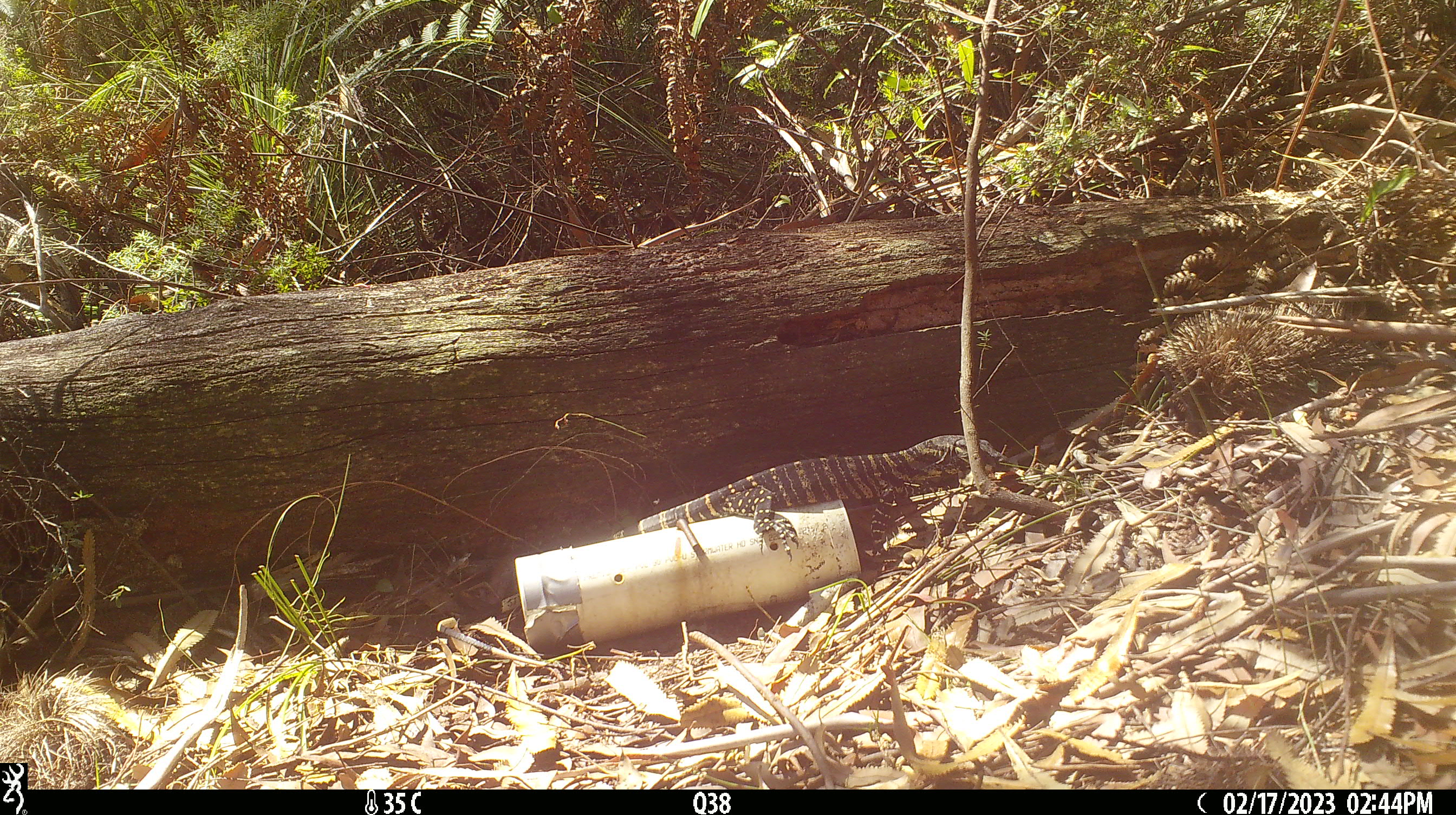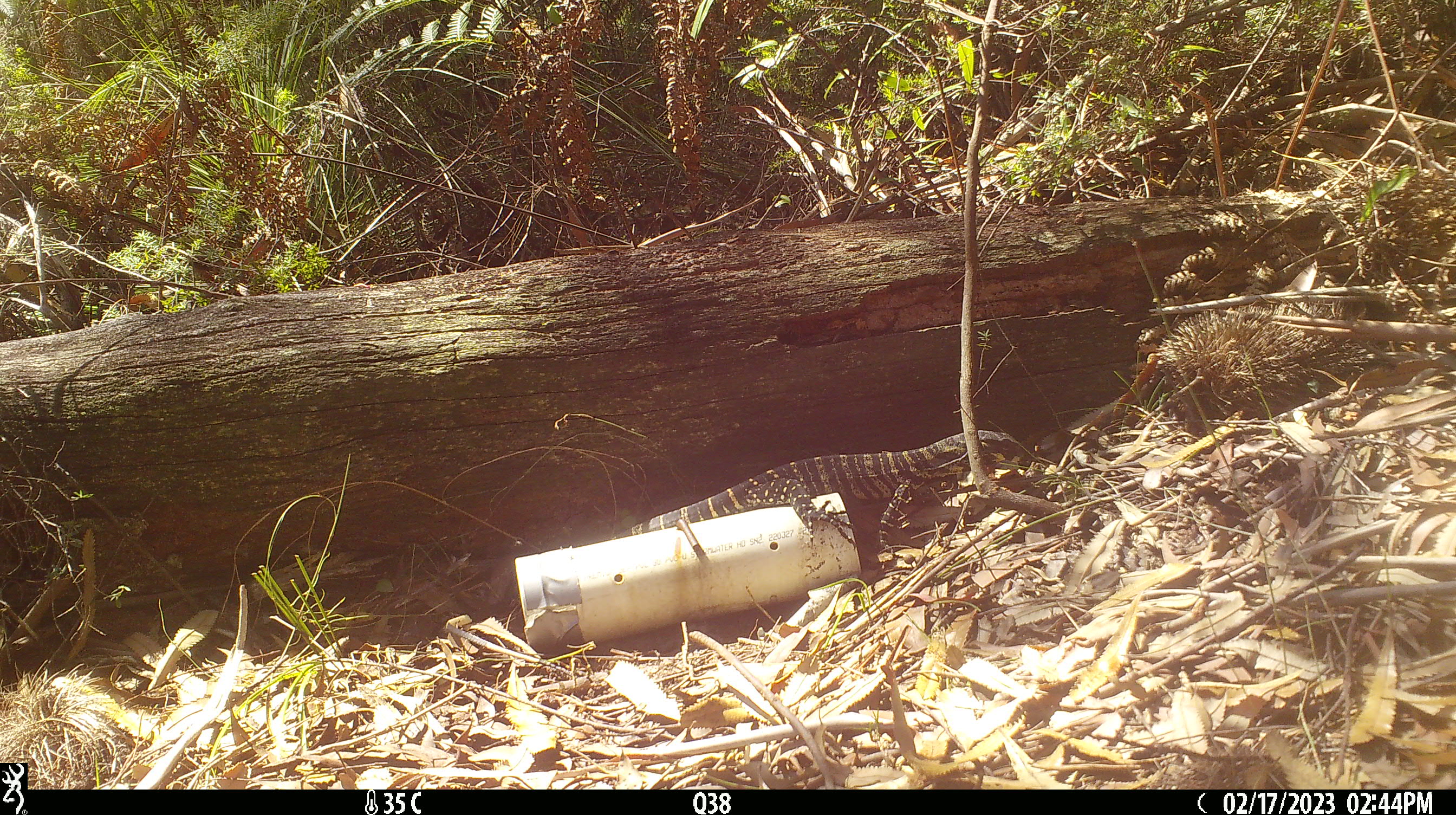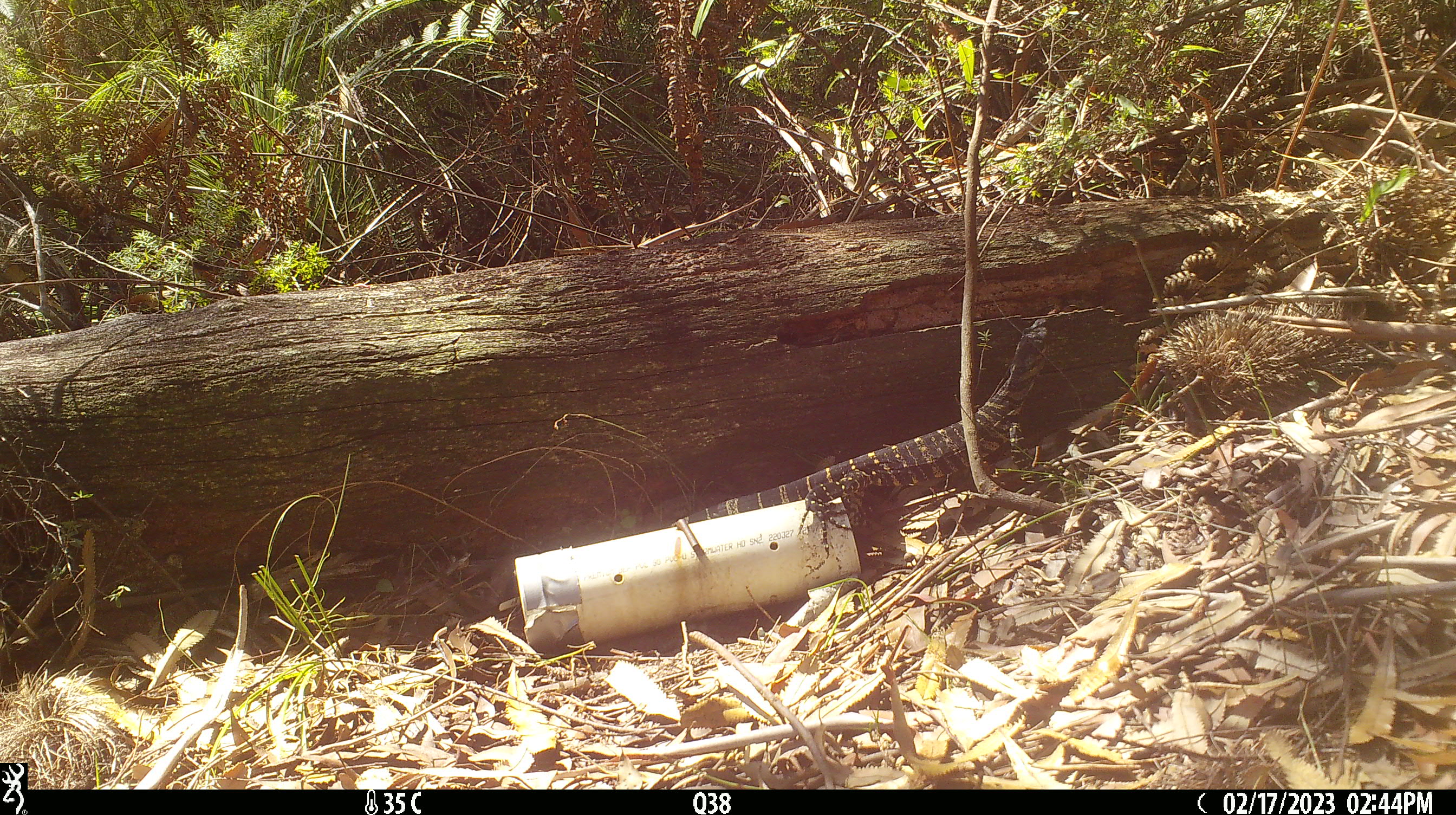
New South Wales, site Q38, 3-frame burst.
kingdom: Animalia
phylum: Chordata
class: Reptilia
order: Squamata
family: Varanidae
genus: Varanus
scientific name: Varanus varius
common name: lace monitor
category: goanna